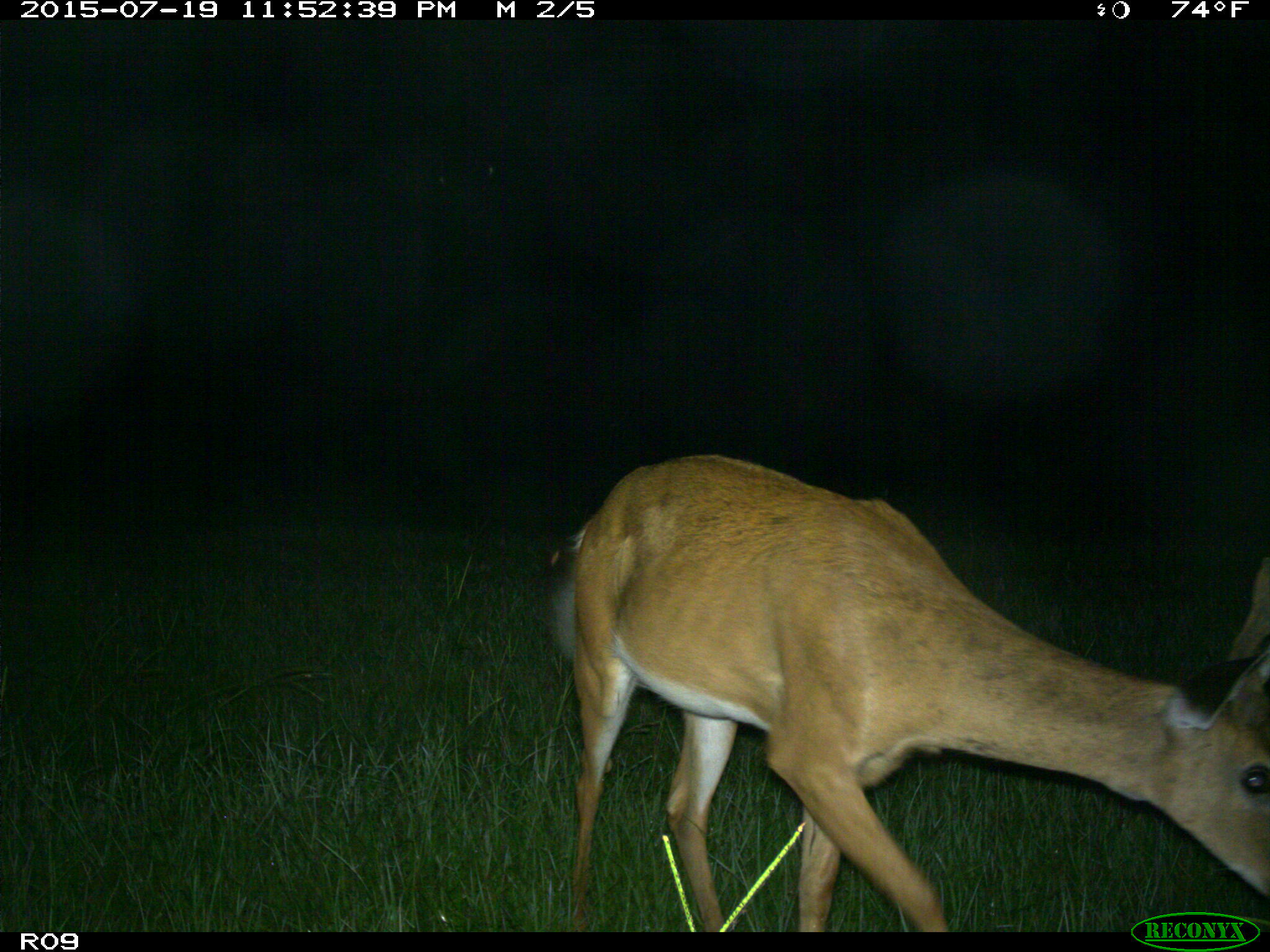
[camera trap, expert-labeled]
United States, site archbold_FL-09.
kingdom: Animalia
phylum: Chordata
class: Mammalia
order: Artiodactyla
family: Cervidae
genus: Odocoileus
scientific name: Odocoileus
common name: deer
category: unidentified deer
Unidentified deer (deer) (Odocoileus).